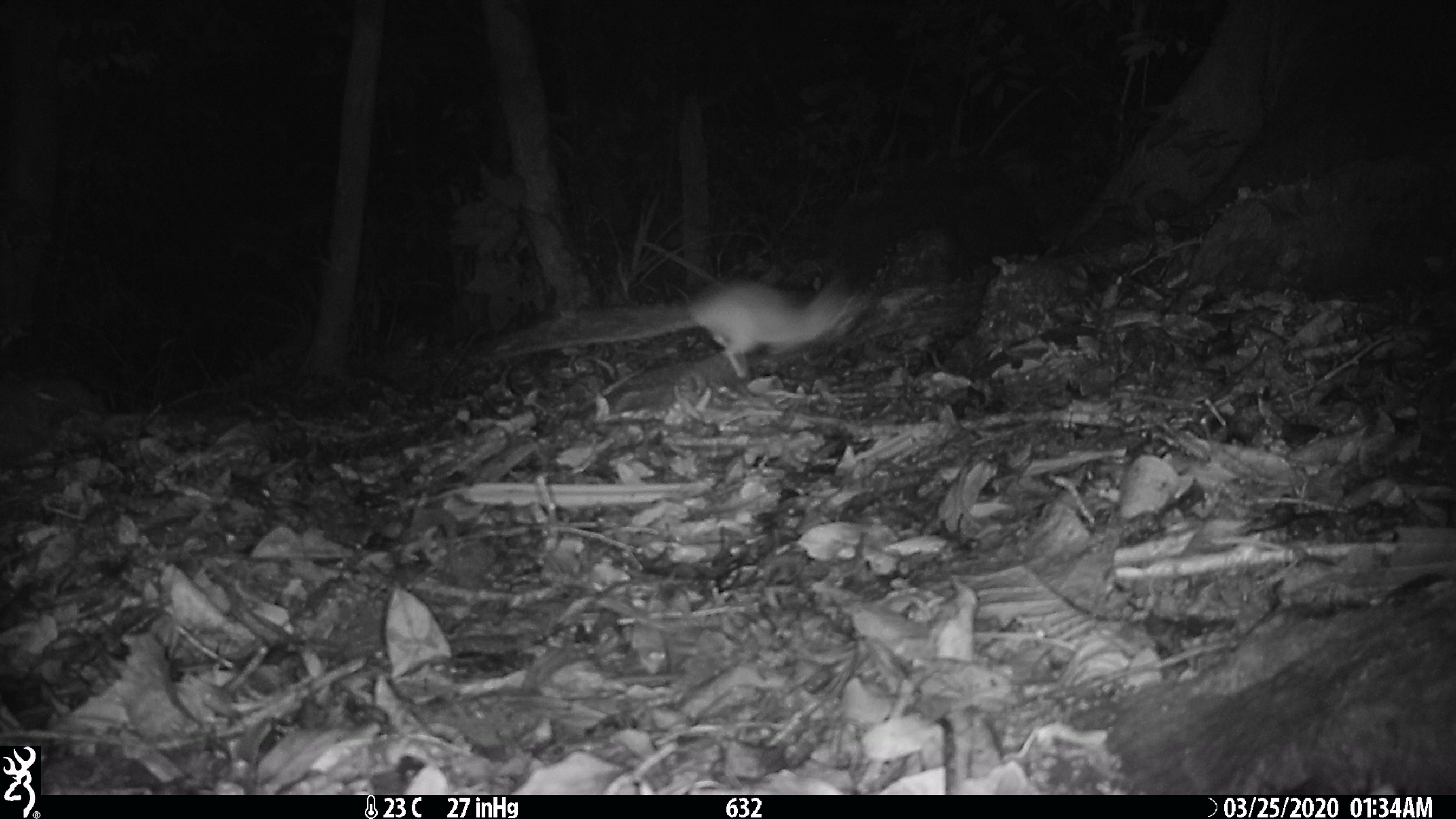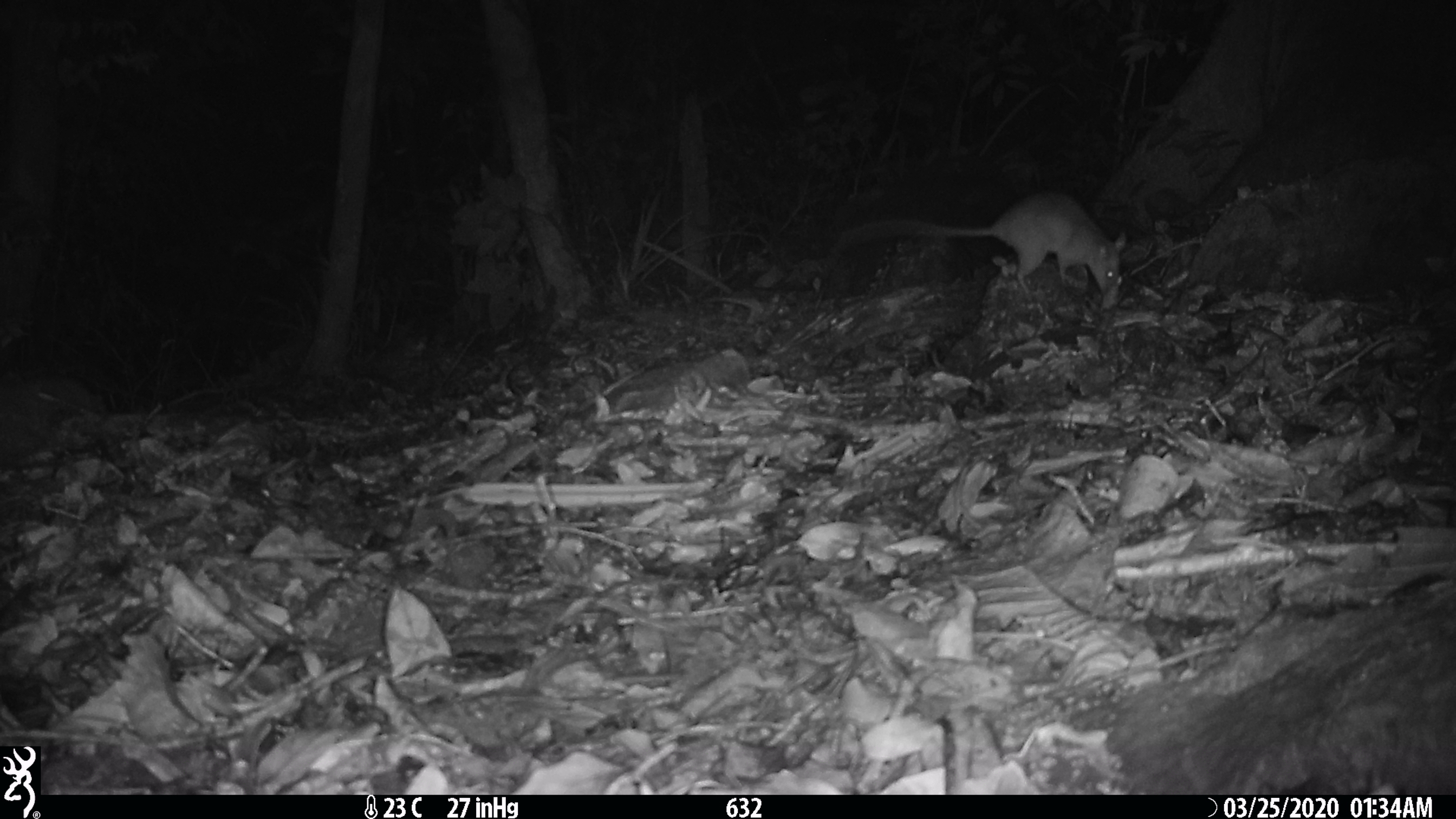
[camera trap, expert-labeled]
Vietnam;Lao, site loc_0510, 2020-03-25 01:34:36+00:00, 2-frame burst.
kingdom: Animalia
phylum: Chordata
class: Mammalia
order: Rodentia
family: Muridae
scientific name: Muridae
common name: old-world mice and rats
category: unidentified murid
Unidentified murid (old-world mice and rats) (Muridae). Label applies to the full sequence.